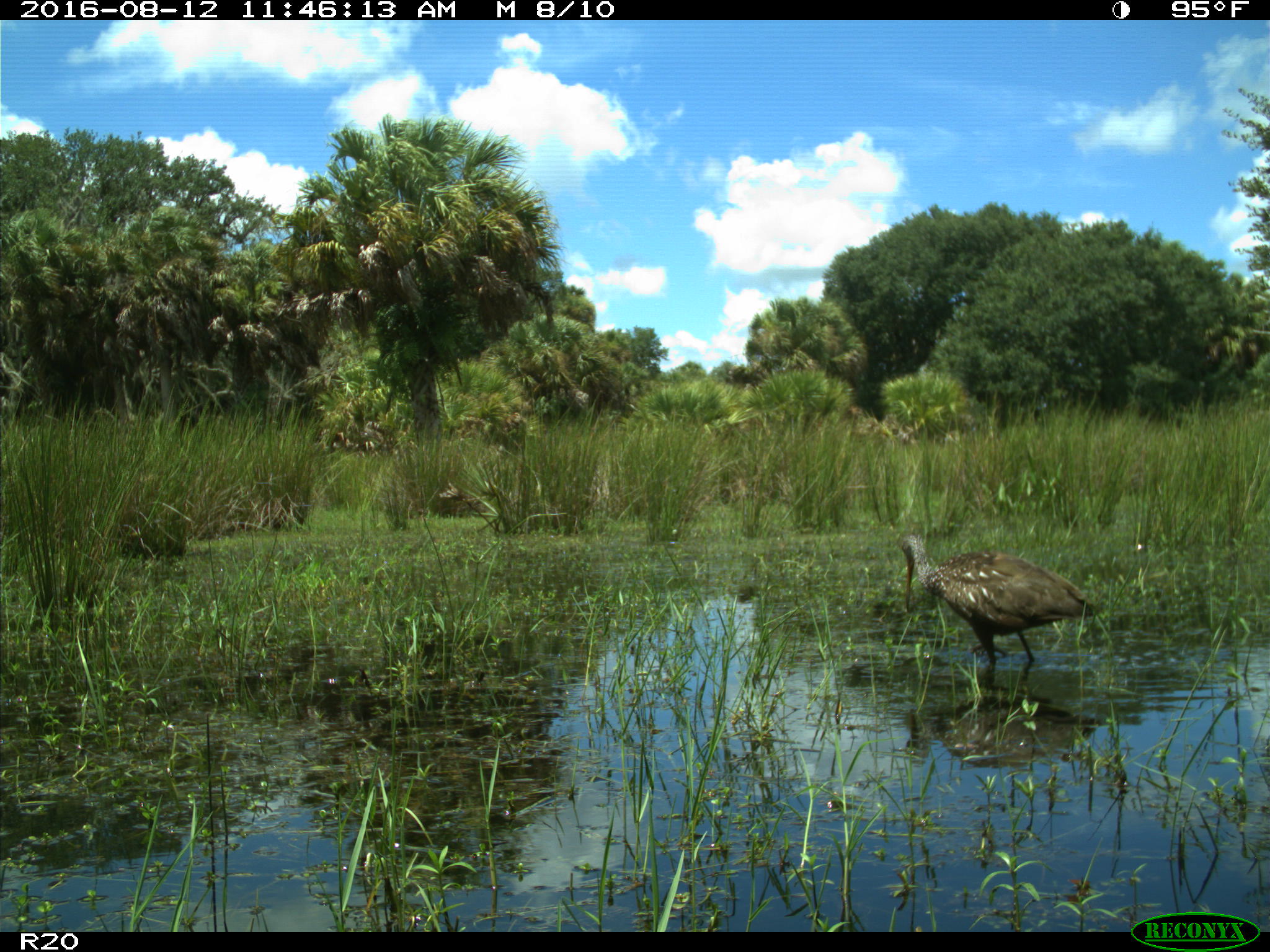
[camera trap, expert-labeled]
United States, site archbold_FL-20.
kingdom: Animalia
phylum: Chordata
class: Aves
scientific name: Aves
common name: birds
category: unidentified bird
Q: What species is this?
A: Unidentified bird (birds) (Aves).